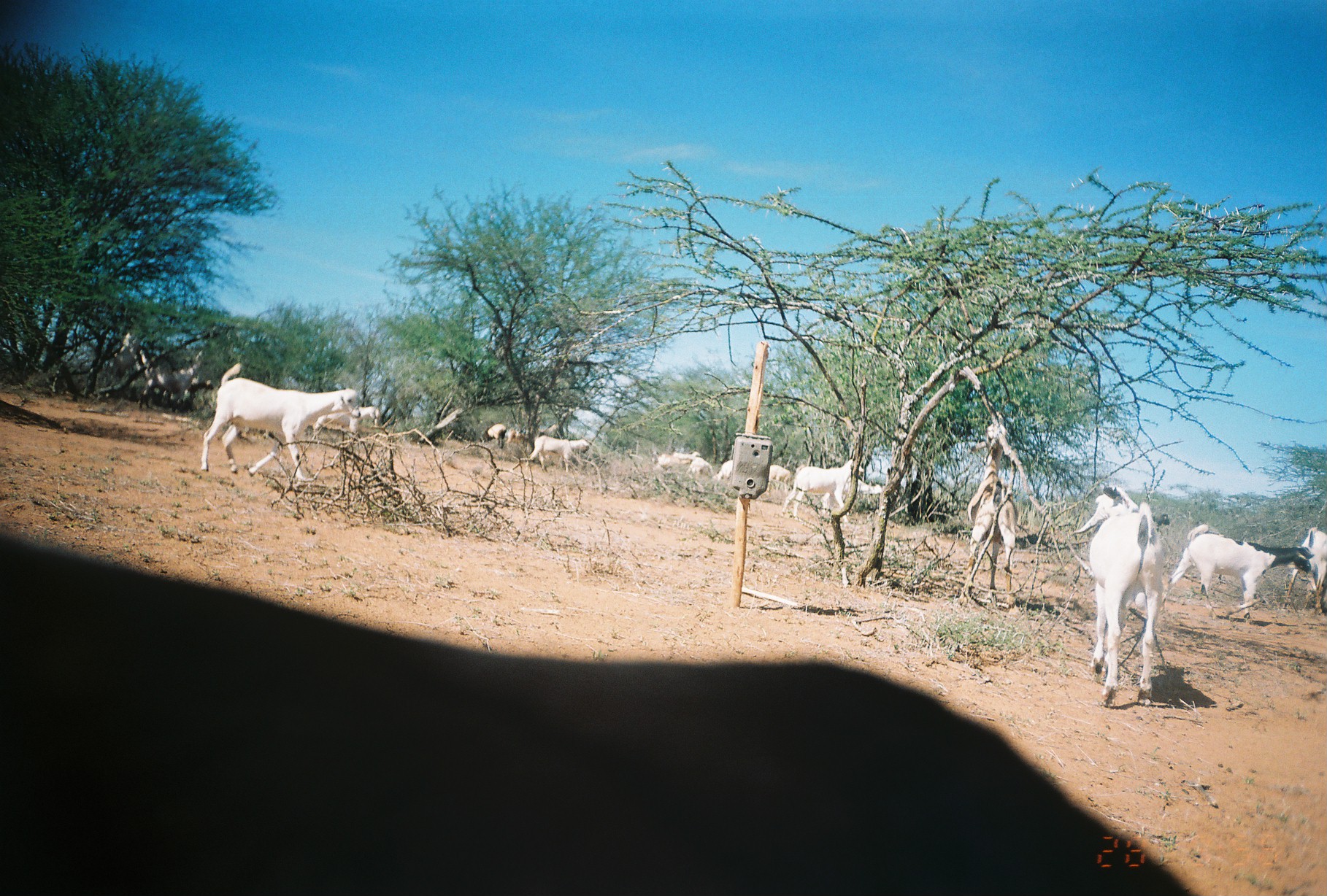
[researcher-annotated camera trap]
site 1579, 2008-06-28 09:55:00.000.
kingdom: Animalia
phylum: Chordata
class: Mammalia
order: Artiodactyla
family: Bovidae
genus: Capra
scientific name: Capra aegagrus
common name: wild goat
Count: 14.